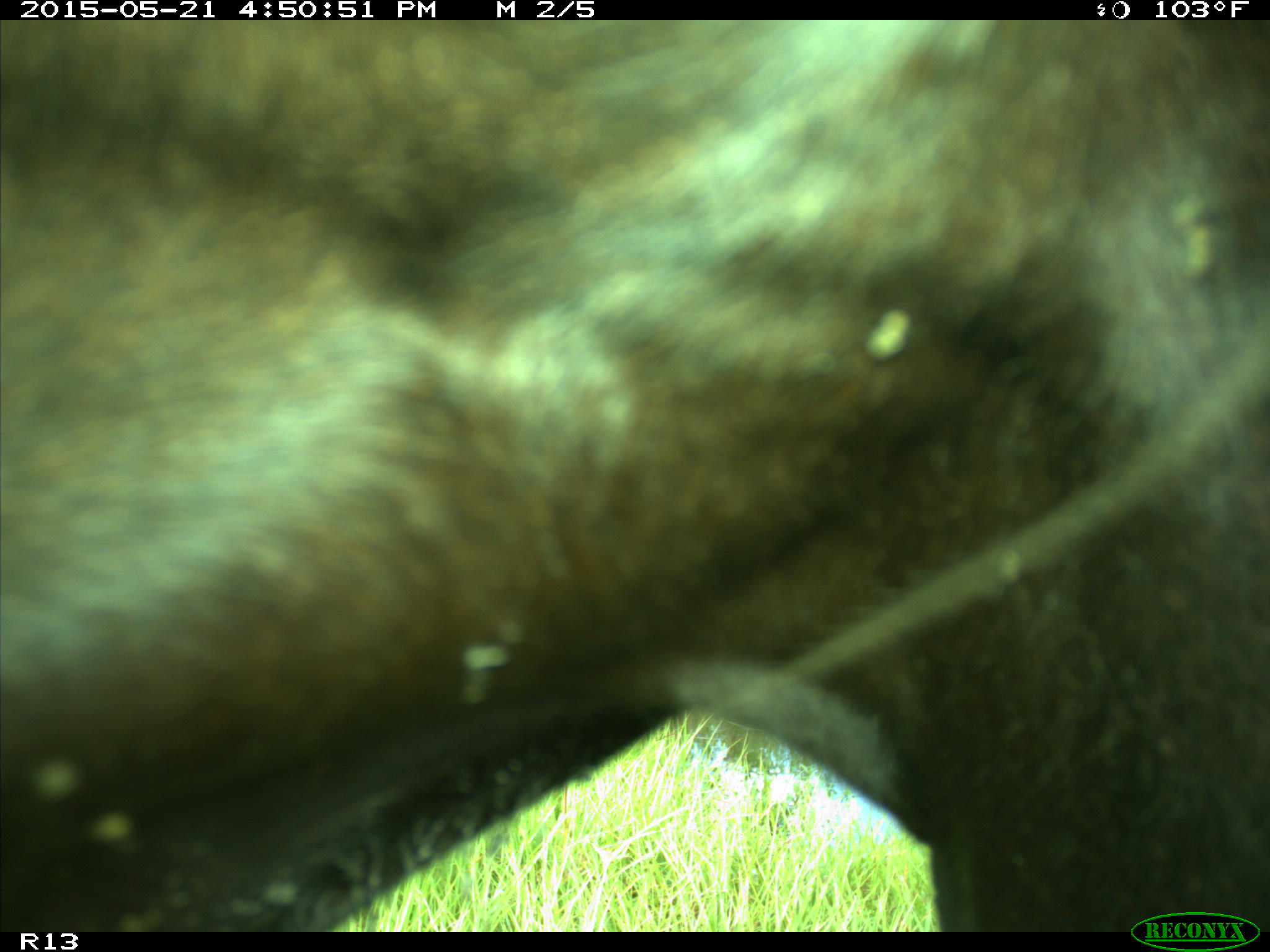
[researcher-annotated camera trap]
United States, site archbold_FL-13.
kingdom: Animalia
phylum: Chordata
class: Mammalia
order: Artiodactyla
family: Bovidae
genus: Bos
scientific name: Bos taurus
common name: domestic cow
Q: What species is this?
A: Bos taurus (domestic cow).